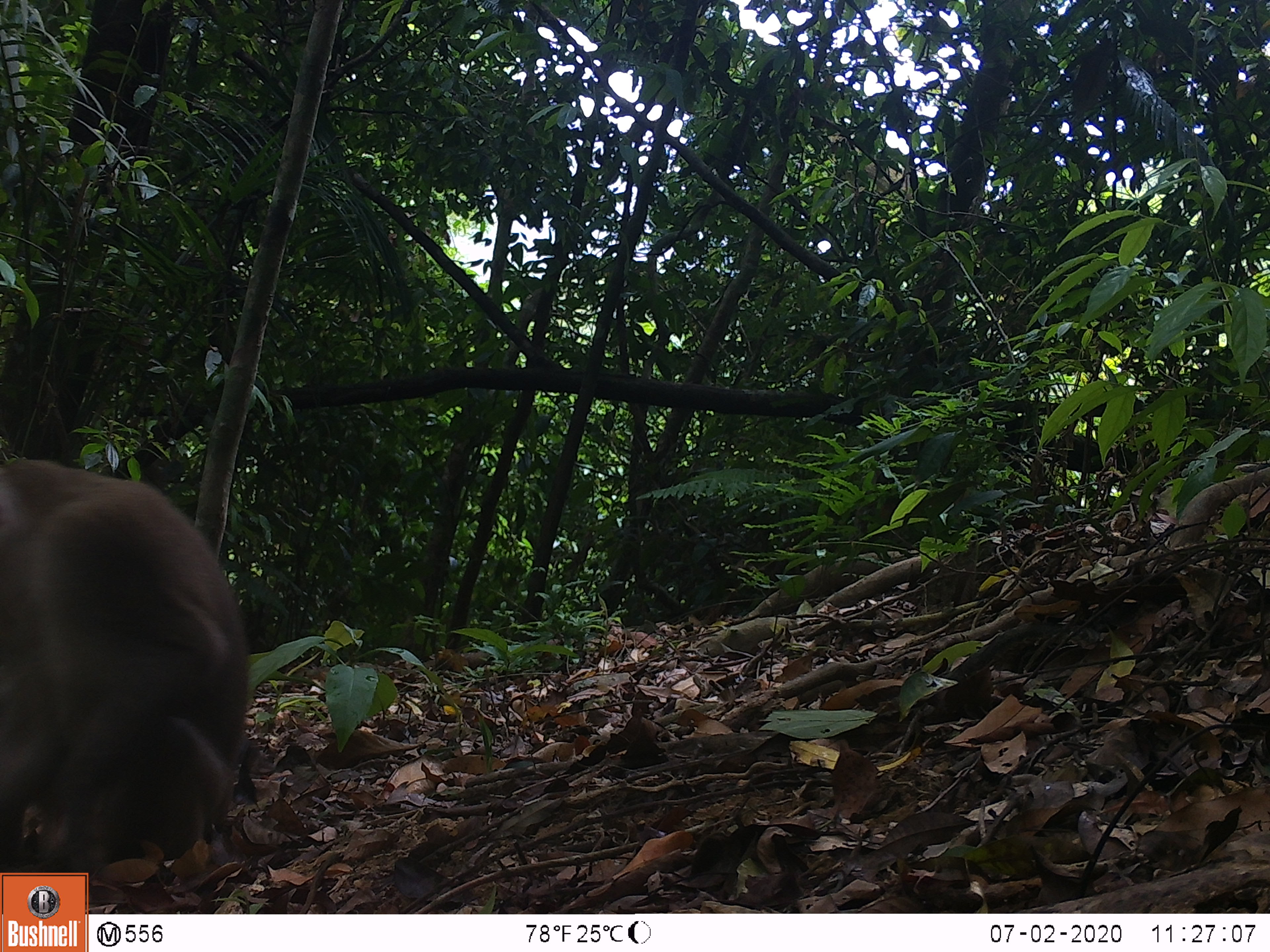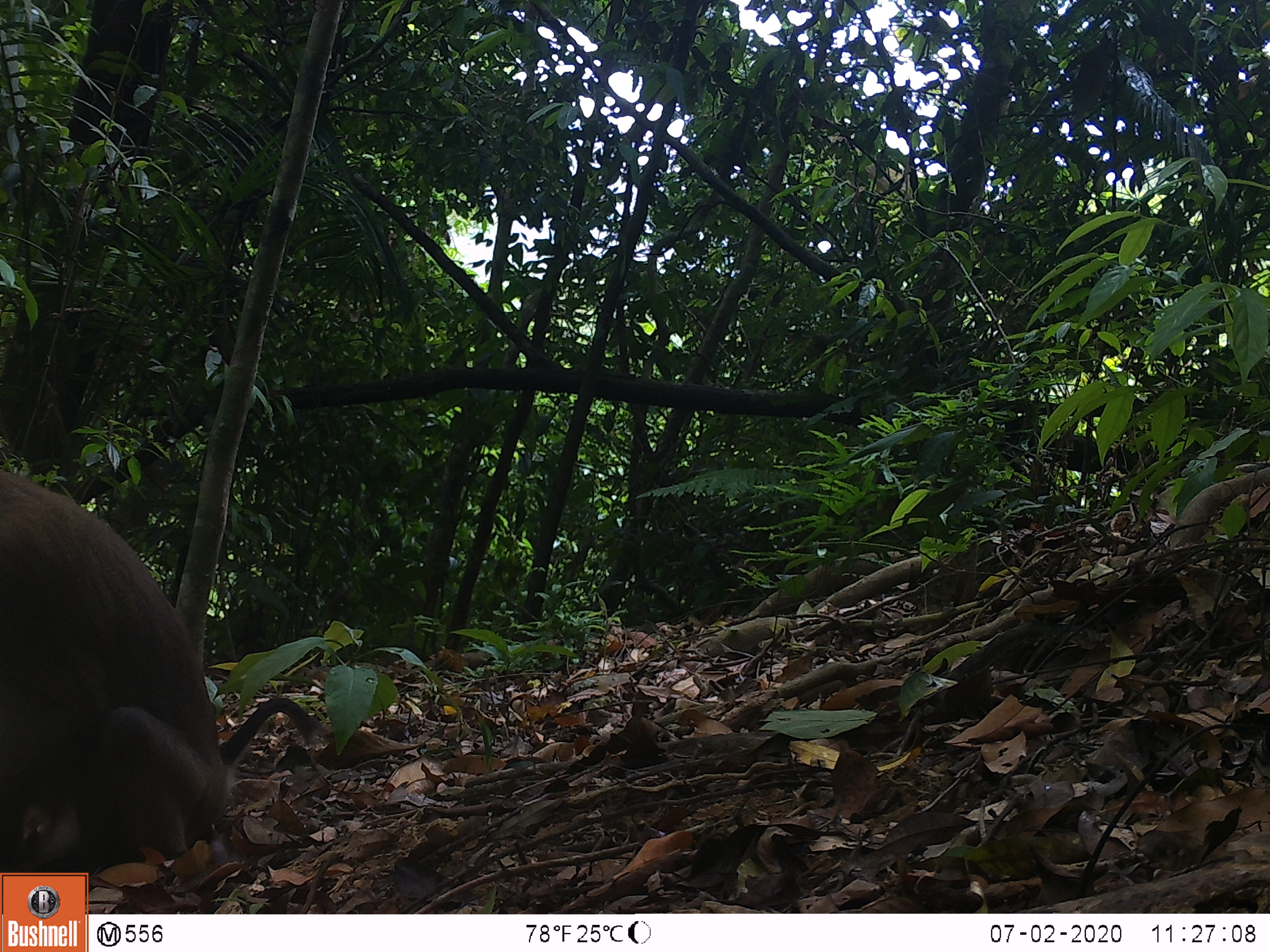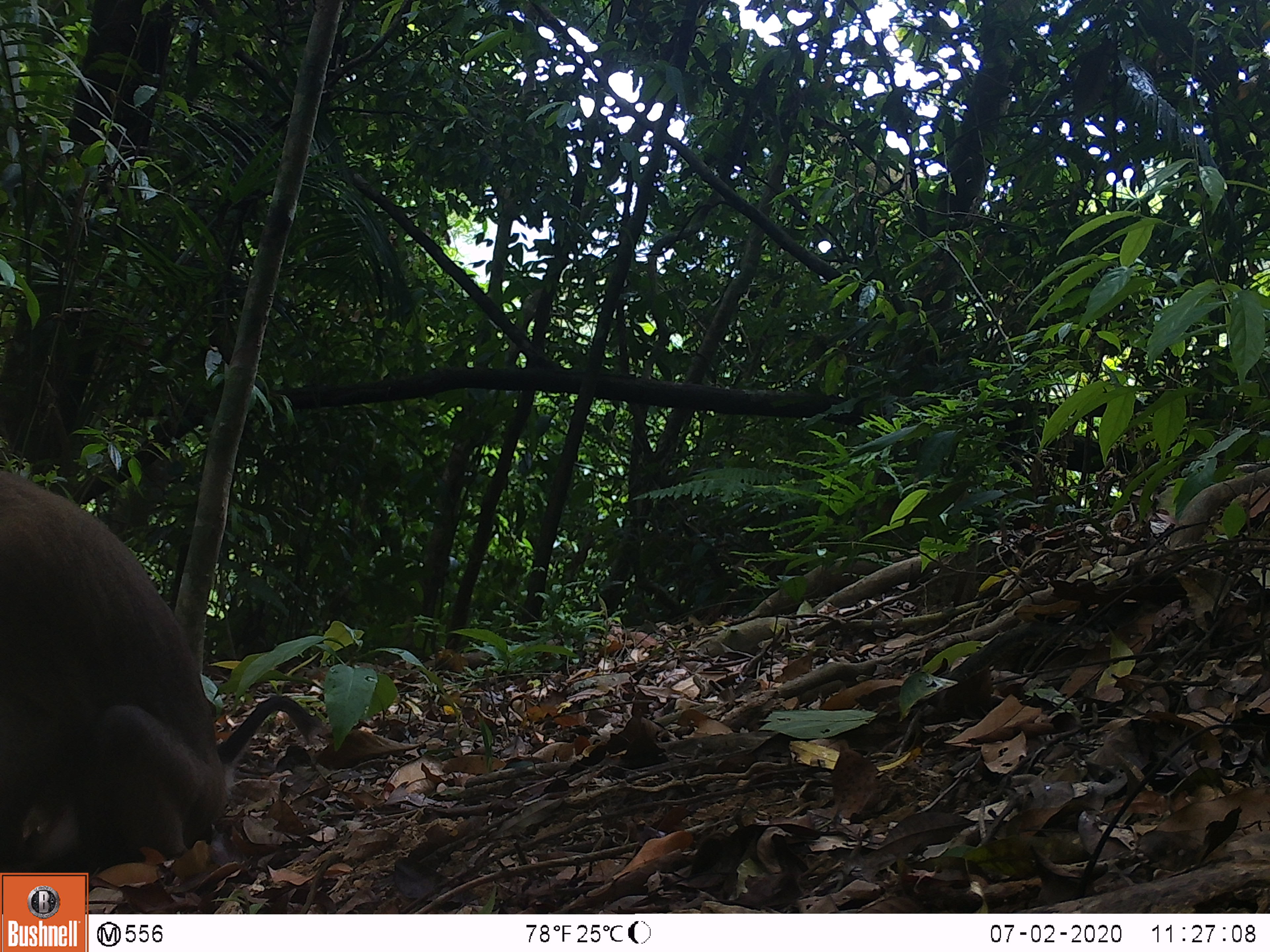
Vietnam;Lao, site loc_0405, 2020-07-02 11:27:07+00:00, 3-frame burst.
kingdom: Animalia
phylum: Chordata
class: Mammalia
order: Primates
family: Cercopithecidae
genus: Macaca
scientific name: Macaca nemestrina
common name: pig-tailed macaque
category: pig tailed macaque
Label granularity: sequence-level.